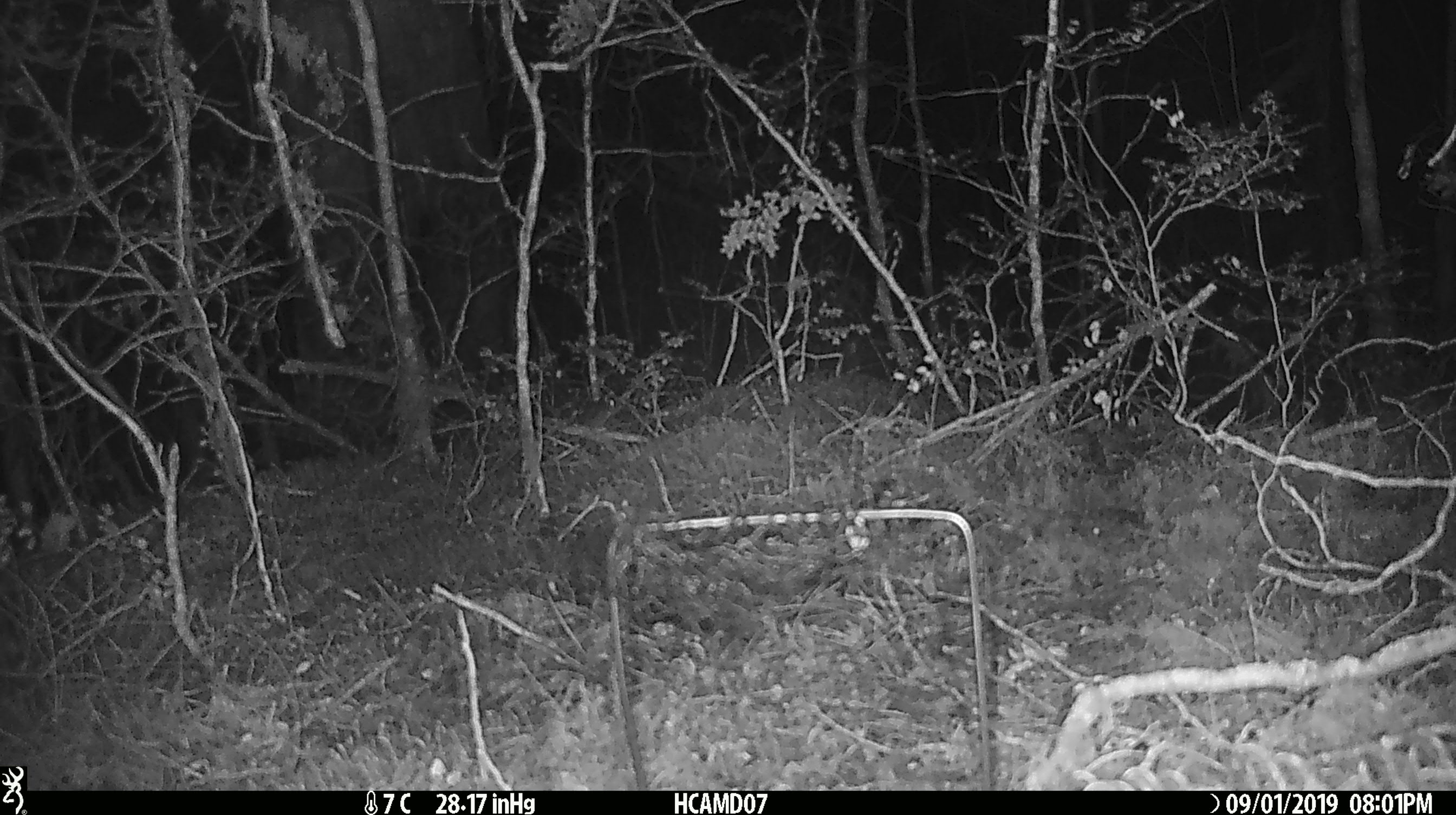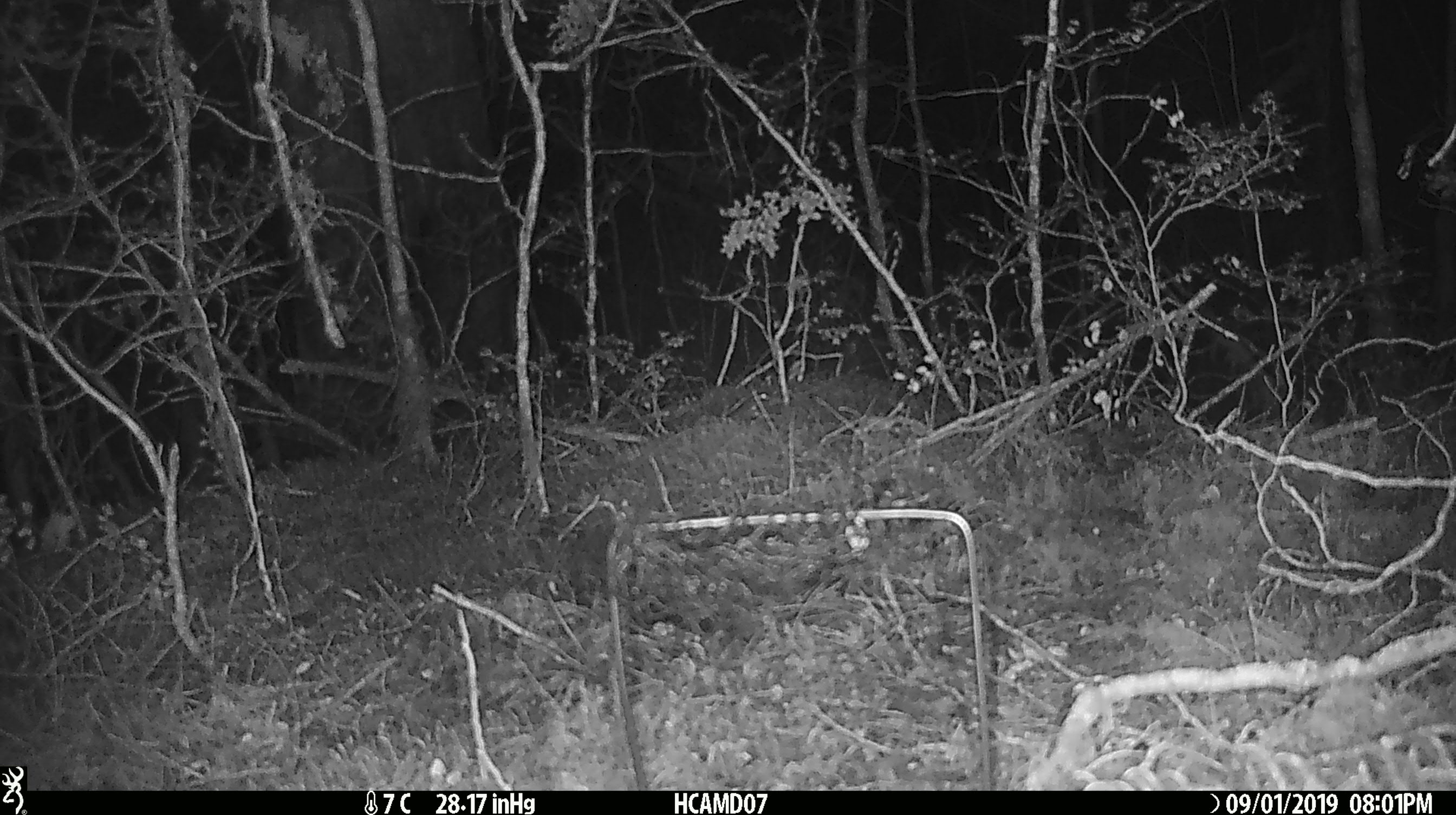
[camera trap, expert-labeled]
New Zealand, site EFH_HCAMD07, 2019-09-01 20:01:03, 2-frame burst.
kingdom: Animalia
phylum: Chordata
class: Mammalia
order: Rodentia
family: Muridae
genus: Mus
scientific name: Mus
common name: mouse